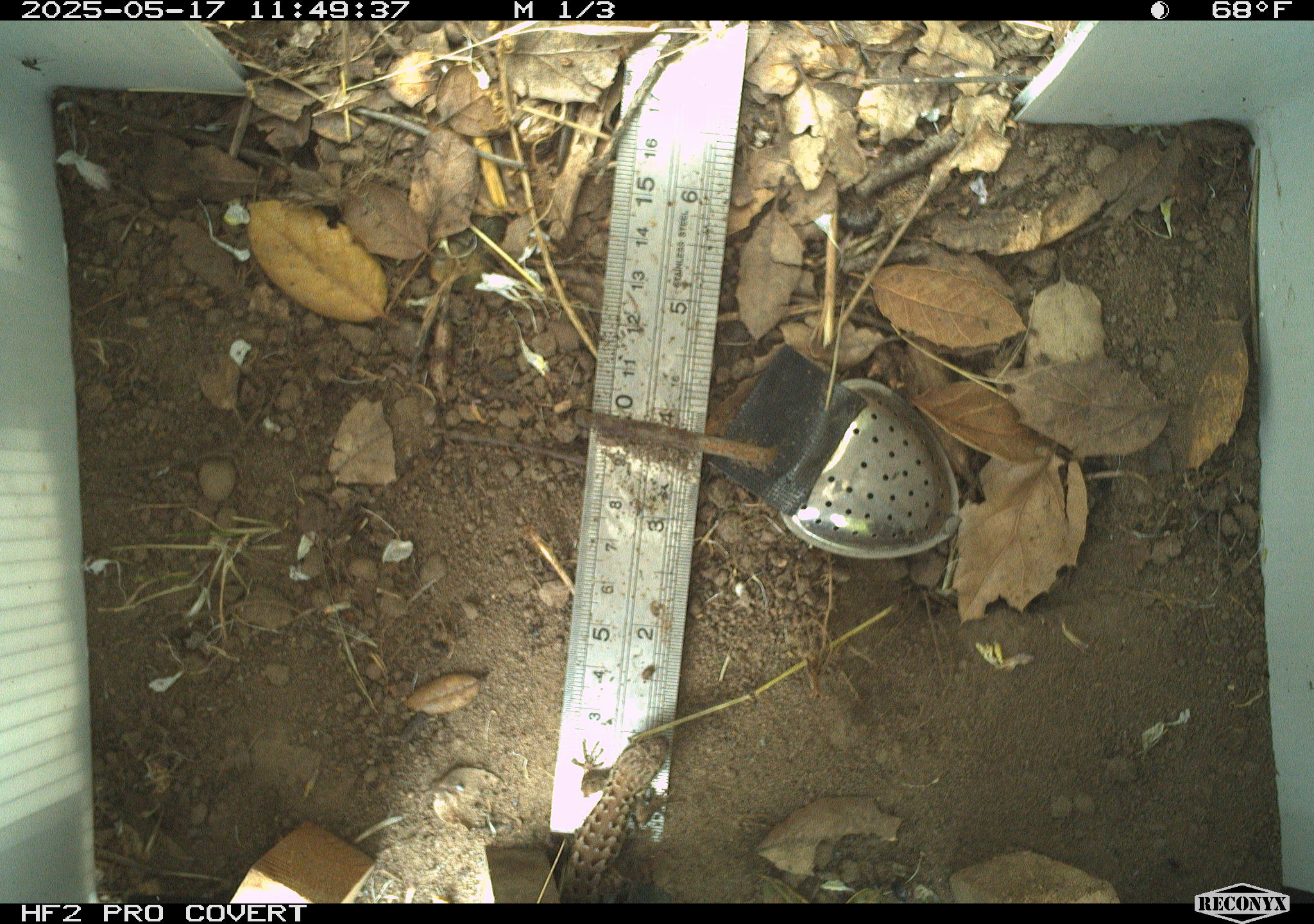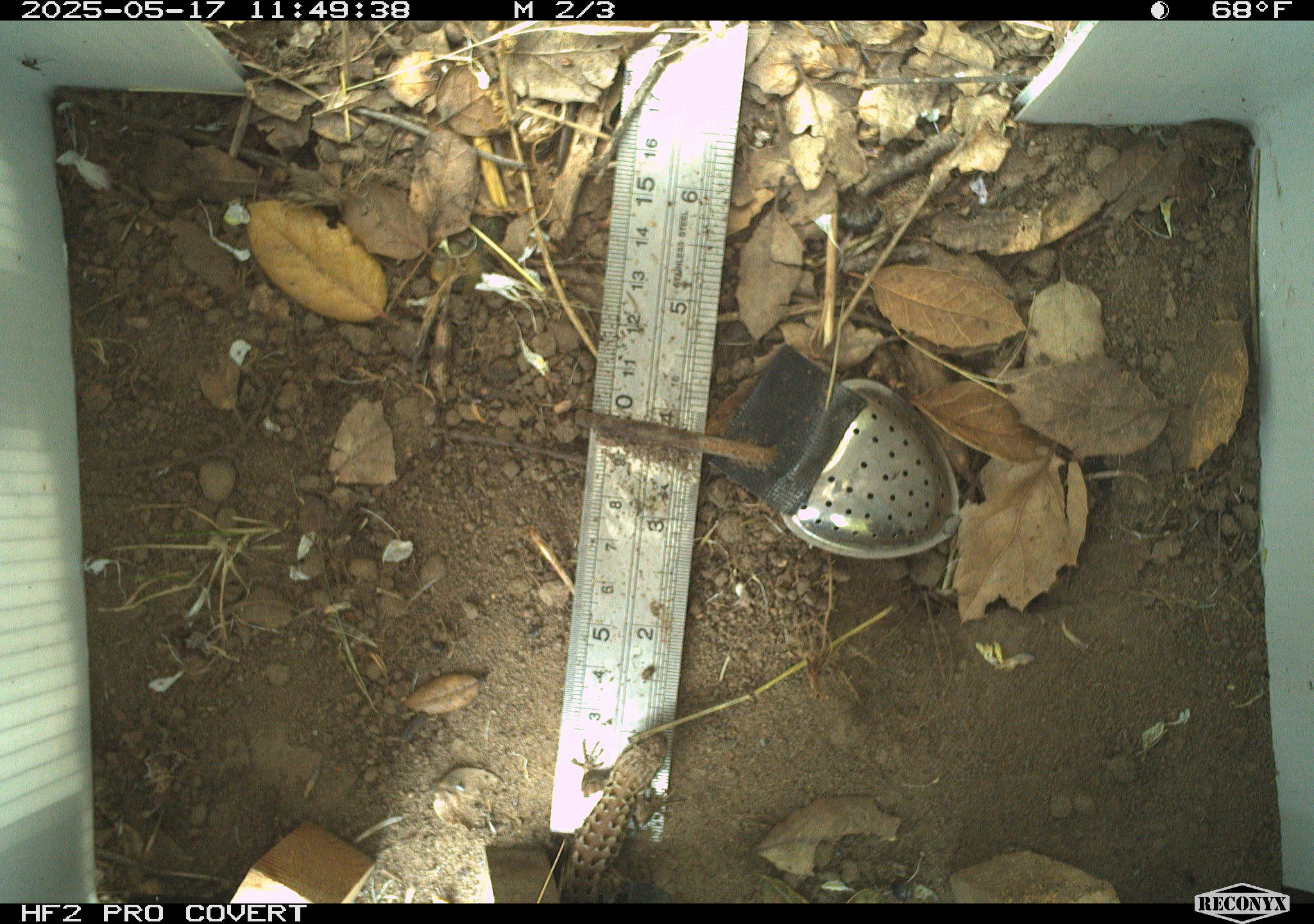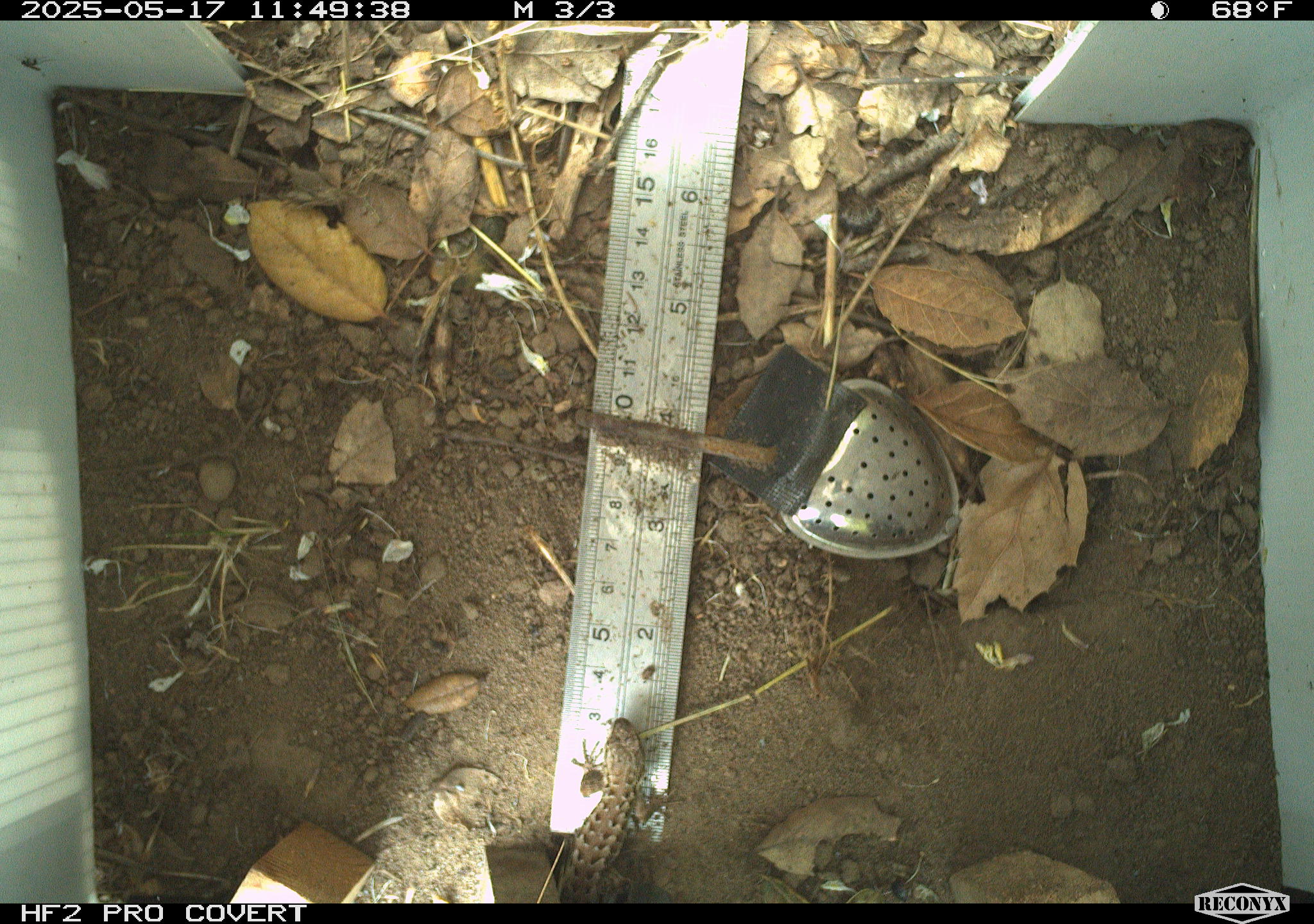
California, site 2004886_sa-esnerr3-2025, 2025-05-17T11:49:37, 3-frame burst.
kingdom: Animalia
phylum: Chordata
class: Reptilia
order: Squamata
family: Phrynosomatidae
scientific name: Phrynosomatidae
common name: north american spiny lizards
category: sceloporus/uta species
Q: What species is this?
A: Sceloporus/uta species (north american spiny lizards) (Phrynosomatidae).